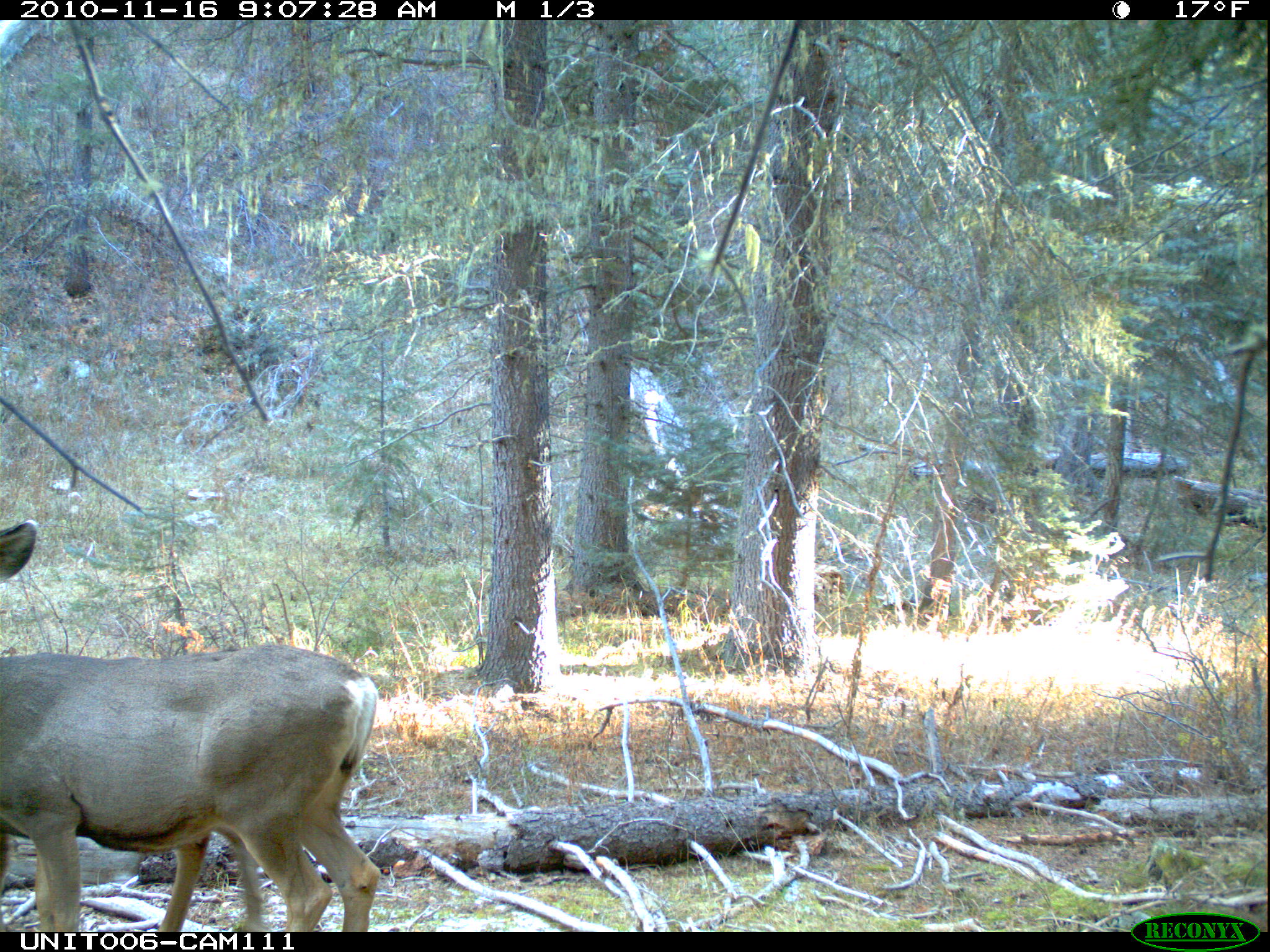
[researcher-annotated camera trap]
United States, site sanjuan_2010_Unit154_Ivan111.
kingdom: Animalia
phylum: Chordata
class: Mammalia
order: Artiodactyla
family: Cervidae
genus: Odocoileus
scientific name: Odocoileus hemionus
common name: mule deer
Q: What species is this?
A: Odocoileus hemionus (mule deer).